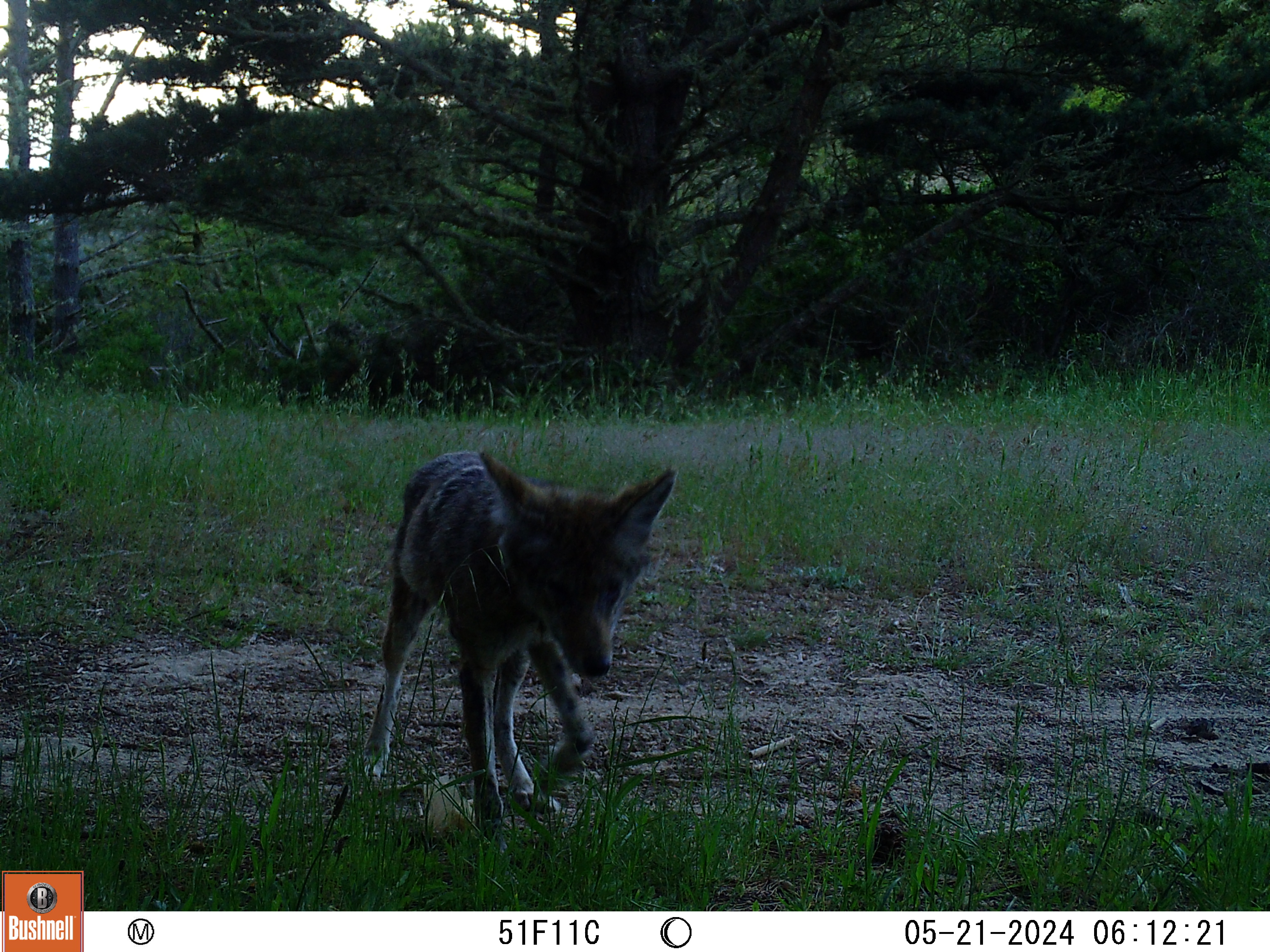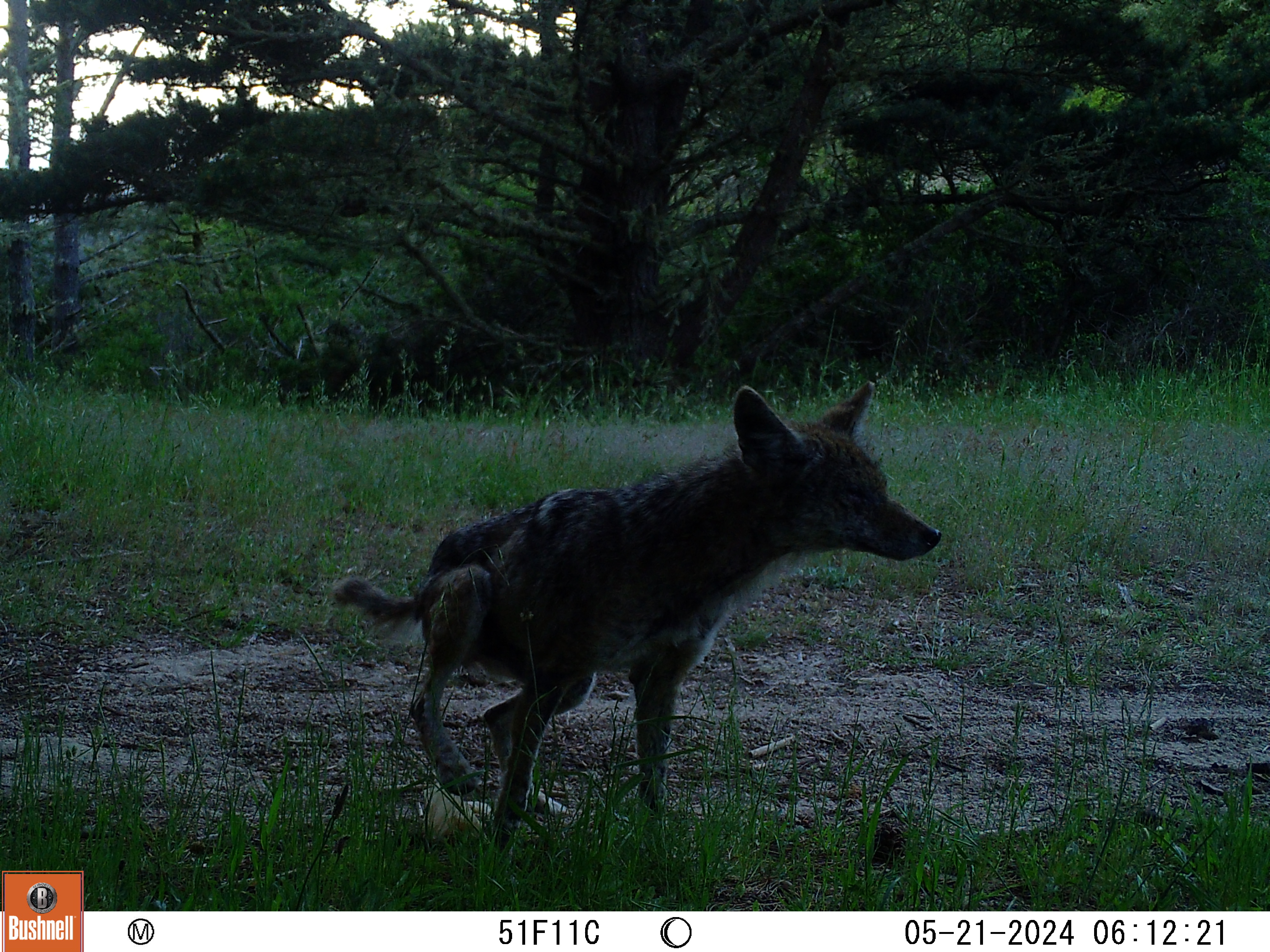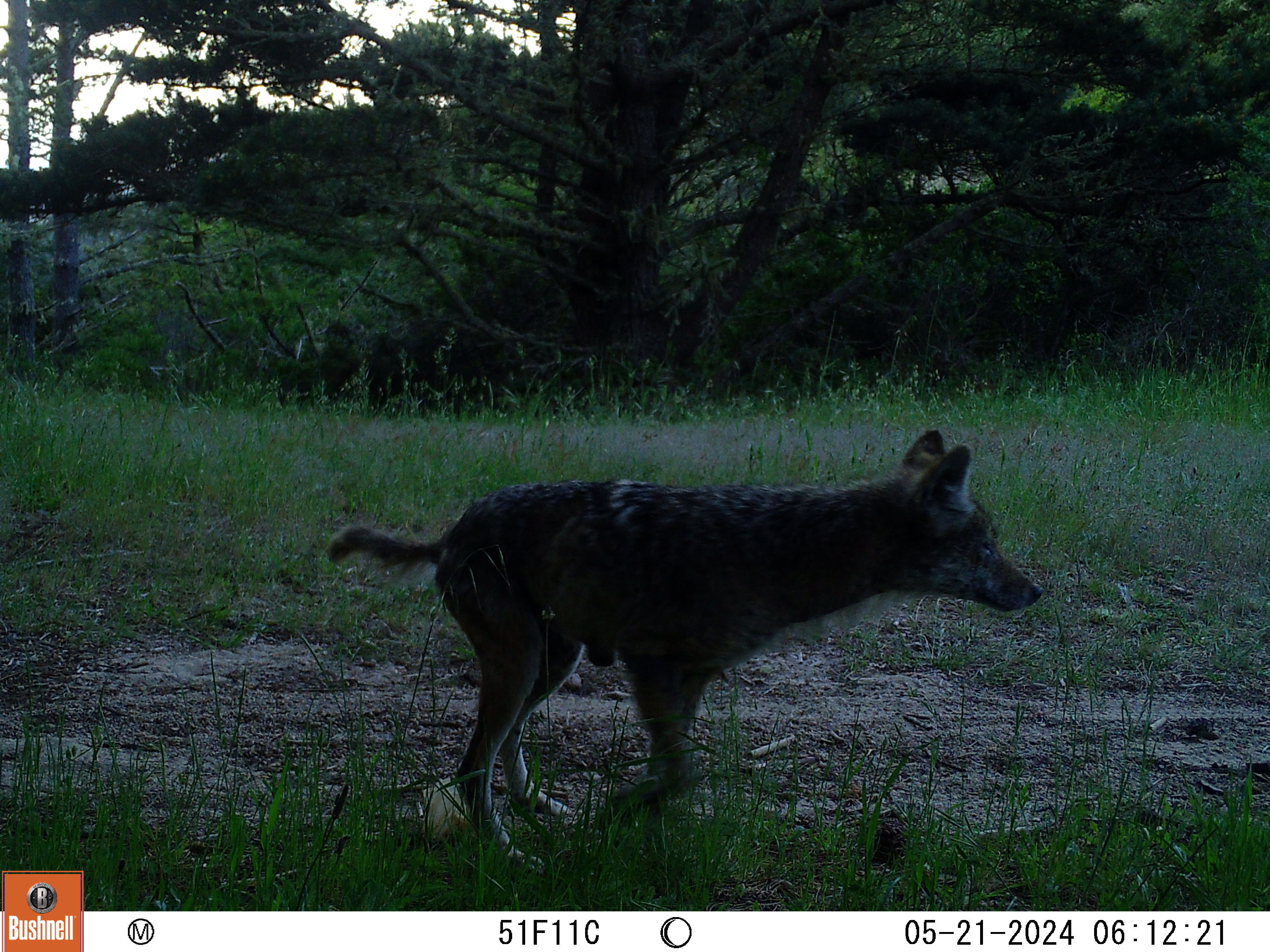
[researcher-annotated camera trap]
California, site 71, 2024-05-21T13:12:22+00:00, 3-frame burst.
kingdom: Animalia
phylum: Chordata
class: Mammalia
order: Carnivora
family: Canidae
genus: Canis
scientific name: Canis latrans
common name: coyote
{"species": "coyote (Canis latrans)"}